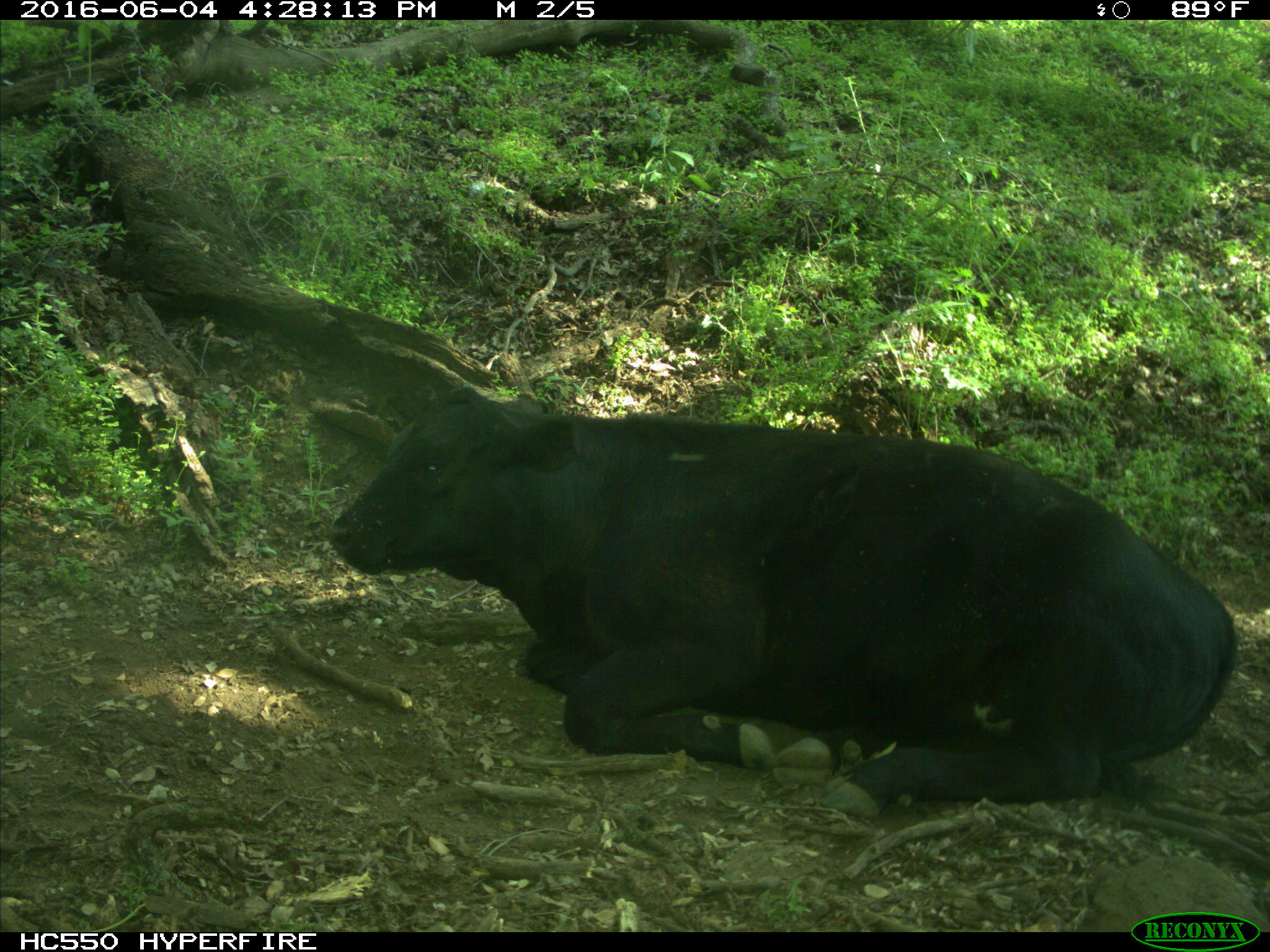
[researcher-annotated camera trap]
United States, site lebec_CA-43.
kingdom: Animalia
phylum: Chordata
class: Mammalia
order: Artiodactyla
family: Bovidae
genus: Bos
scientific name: Bos taurus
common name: domestic cow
Bos taurus (domestic cow).